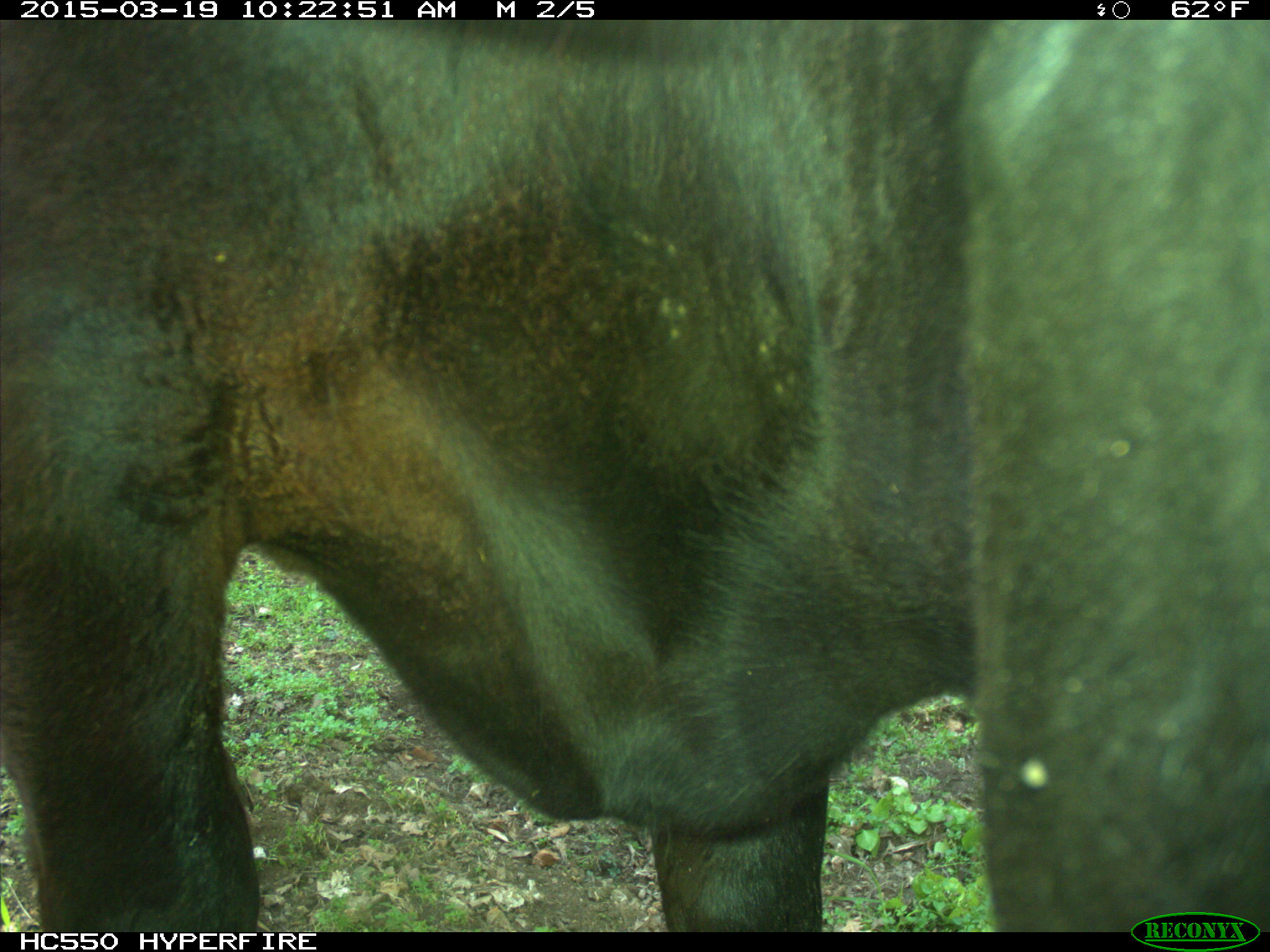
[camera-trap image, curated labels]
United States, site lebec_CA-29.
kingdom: Animalia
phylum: Chordata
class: Mammalia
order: Artiodactyla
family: Bovidae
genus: Bos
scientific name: Bos taurus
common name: domestic cow